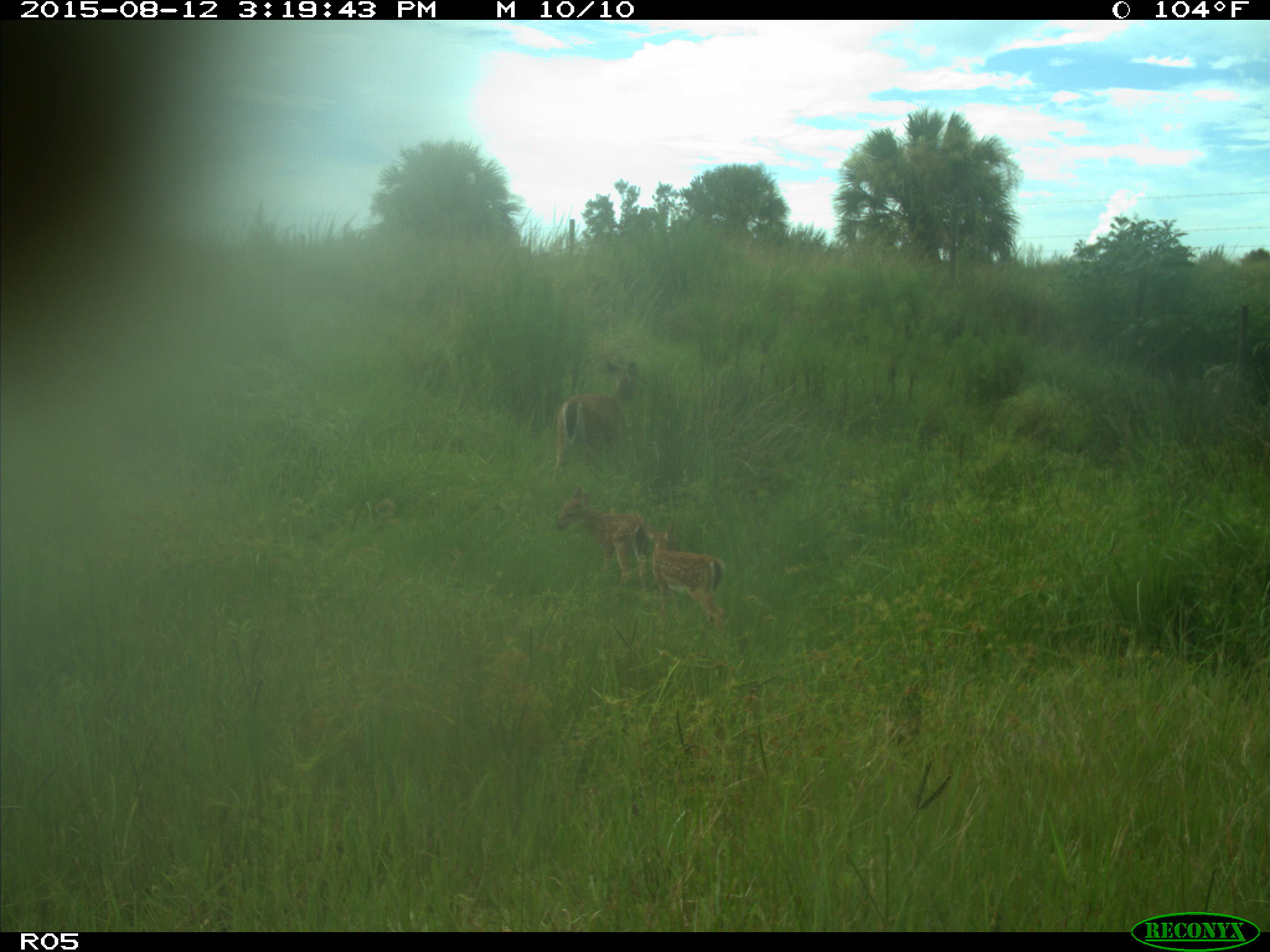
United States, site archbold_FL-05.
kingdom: Animalia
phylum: Chordata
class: Mammalia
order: Artiodactyla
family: Cervidae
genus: Odocoileus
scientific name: Odocoileus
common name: deer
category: unidentified deer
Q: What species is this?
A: Unidentified deer (deer) (Odocoileus).